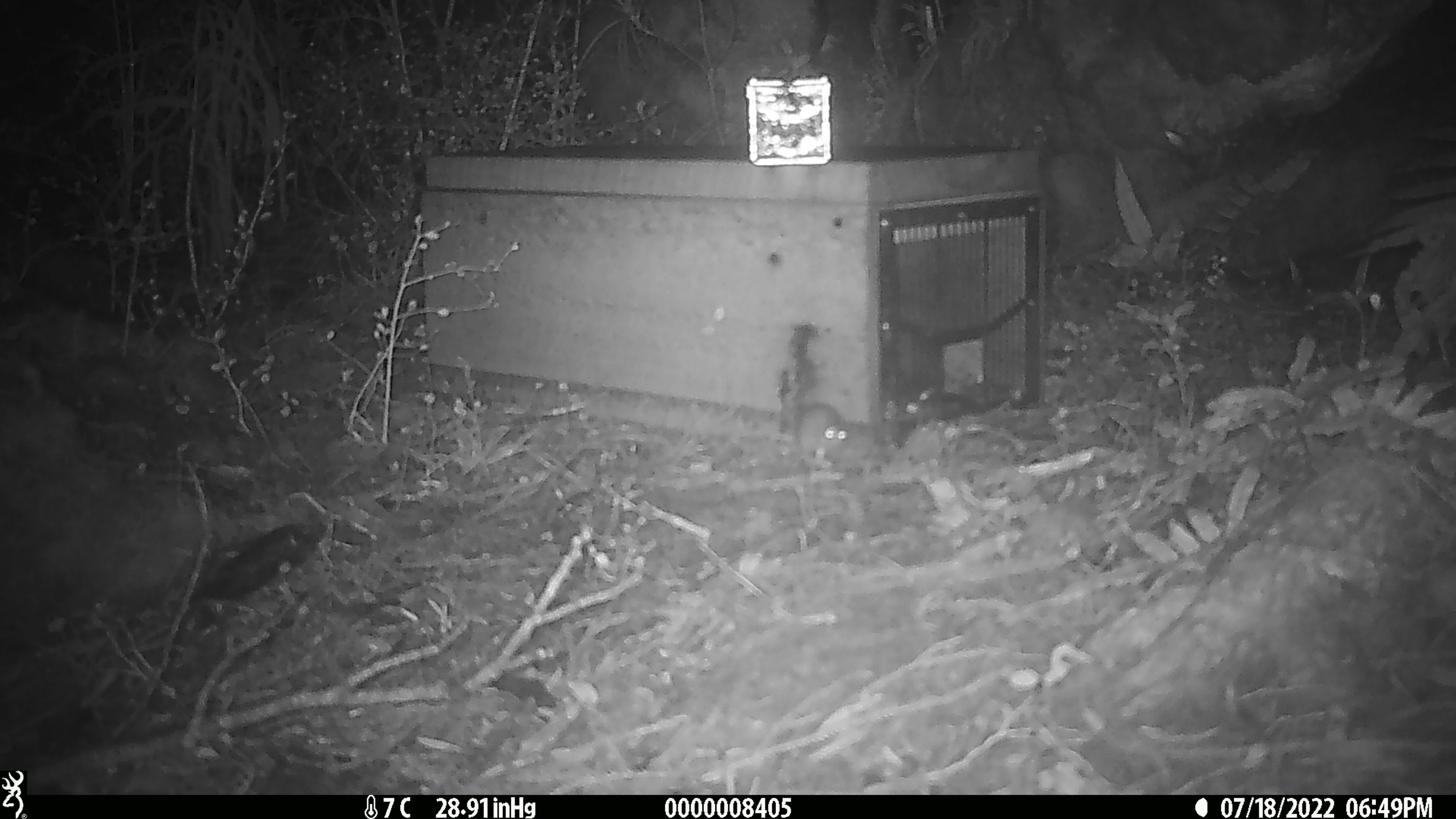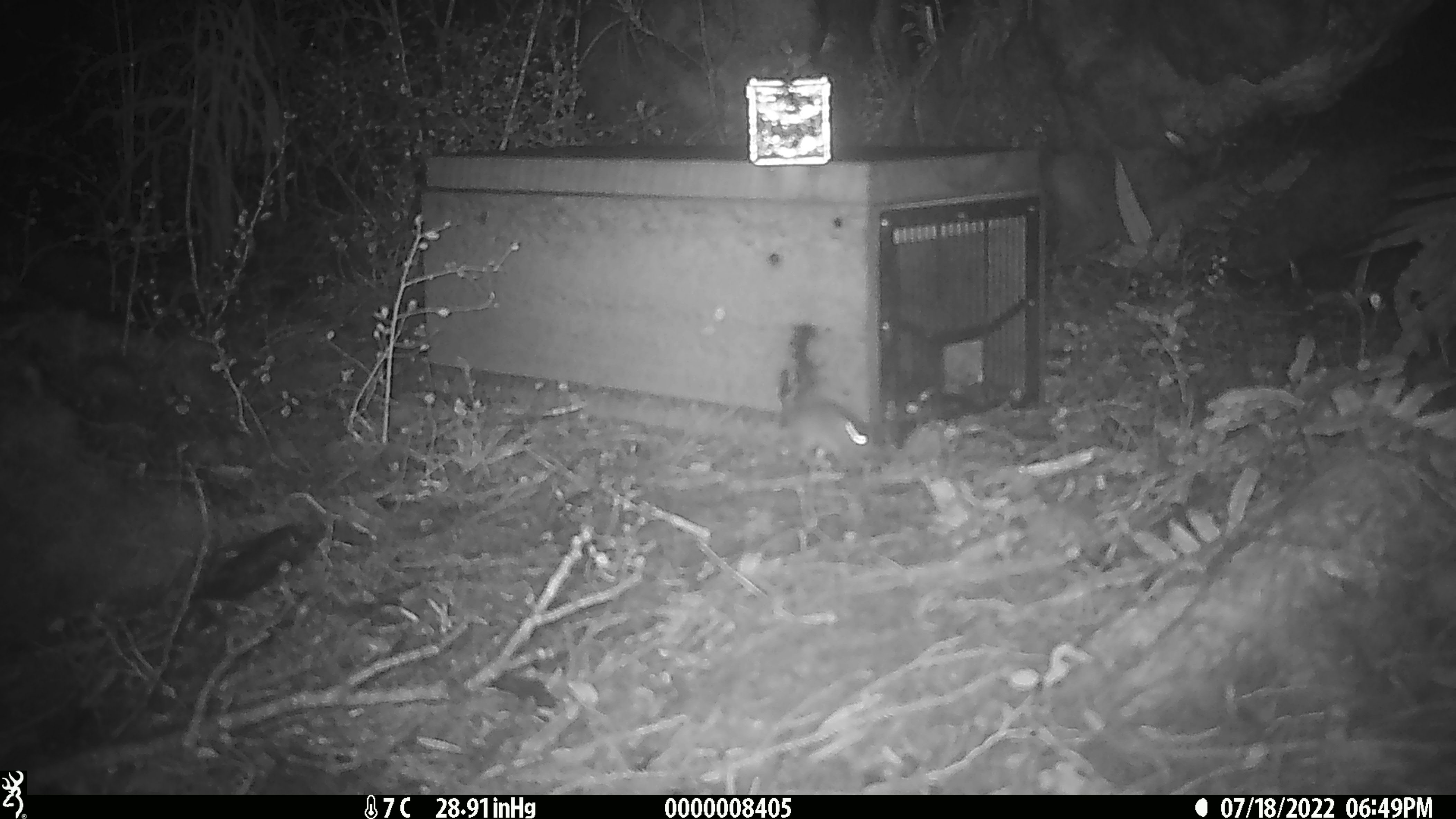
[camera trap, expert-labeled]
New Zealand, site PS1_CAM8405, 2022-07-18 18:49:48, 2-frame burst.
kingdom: Animalia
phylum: Chordata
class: Mammalia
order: Rodentia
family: Muridae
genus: Mus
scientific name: Mus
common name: mouse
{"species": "mouse (Mus)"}